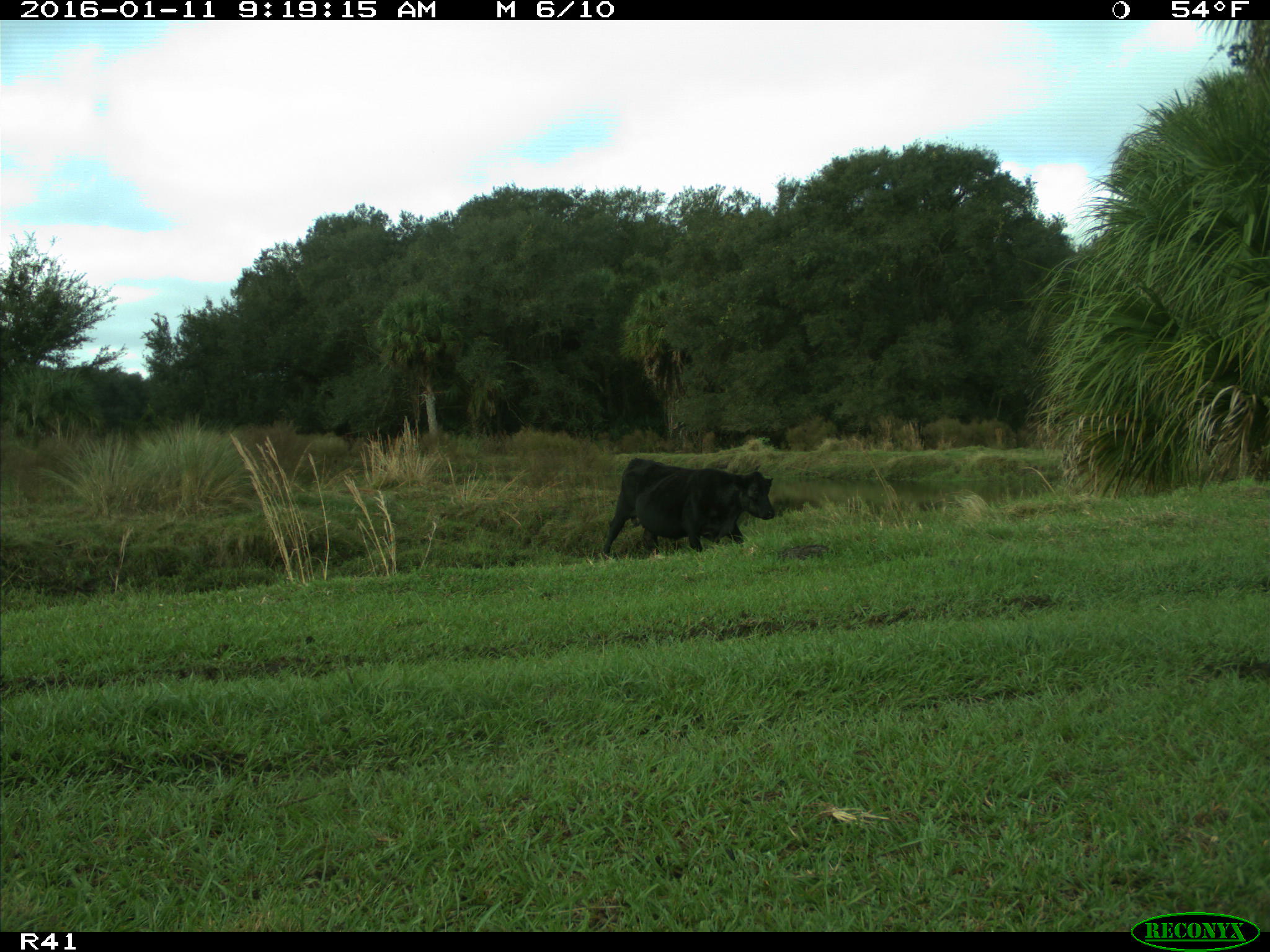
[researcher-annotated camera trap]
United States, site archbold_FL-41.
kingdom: Animalia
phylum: Chordata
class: Mammalia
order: Artiodactyla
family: Bovidae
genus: Bos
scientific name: Bos taurus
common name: domestic cow